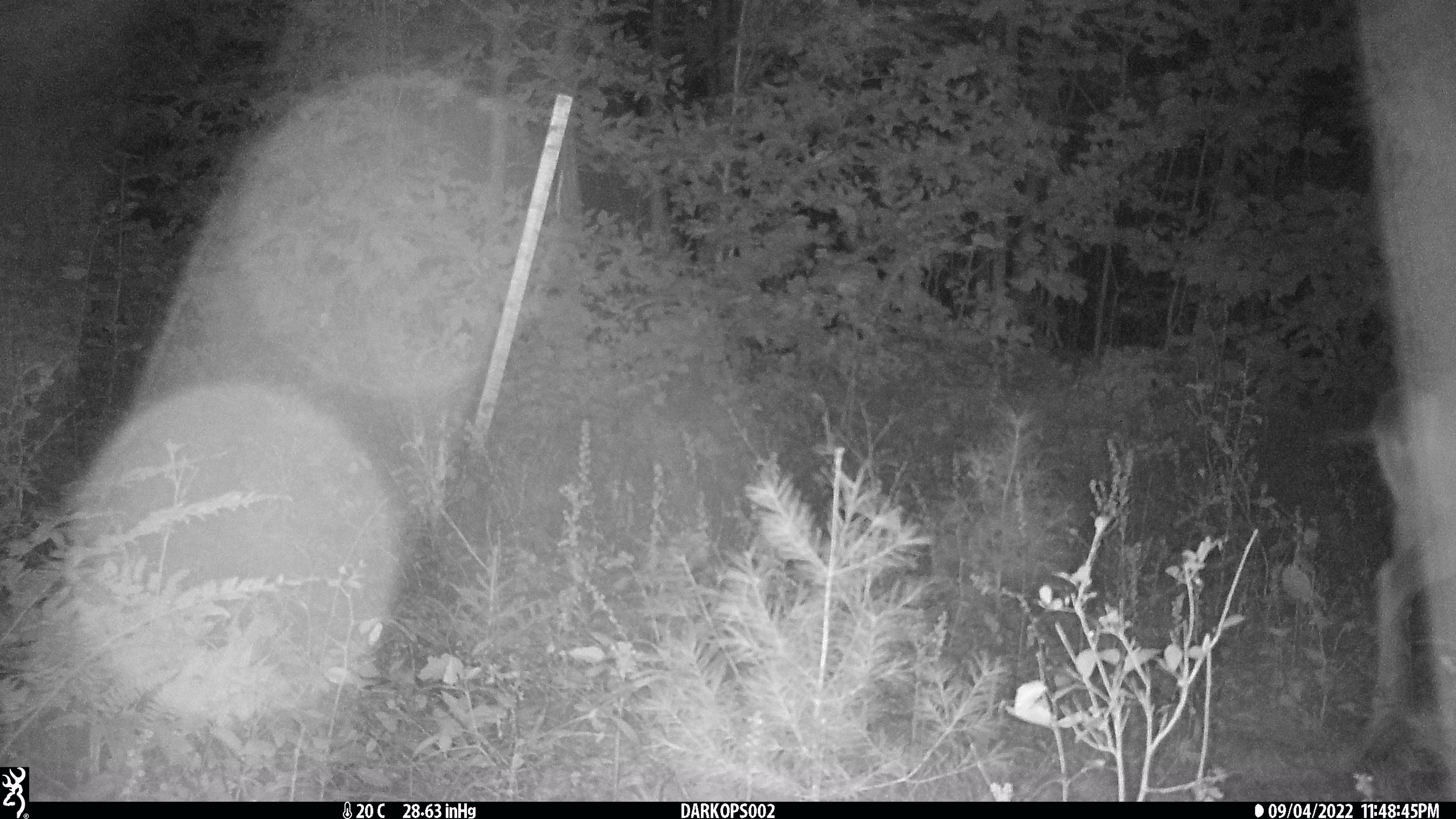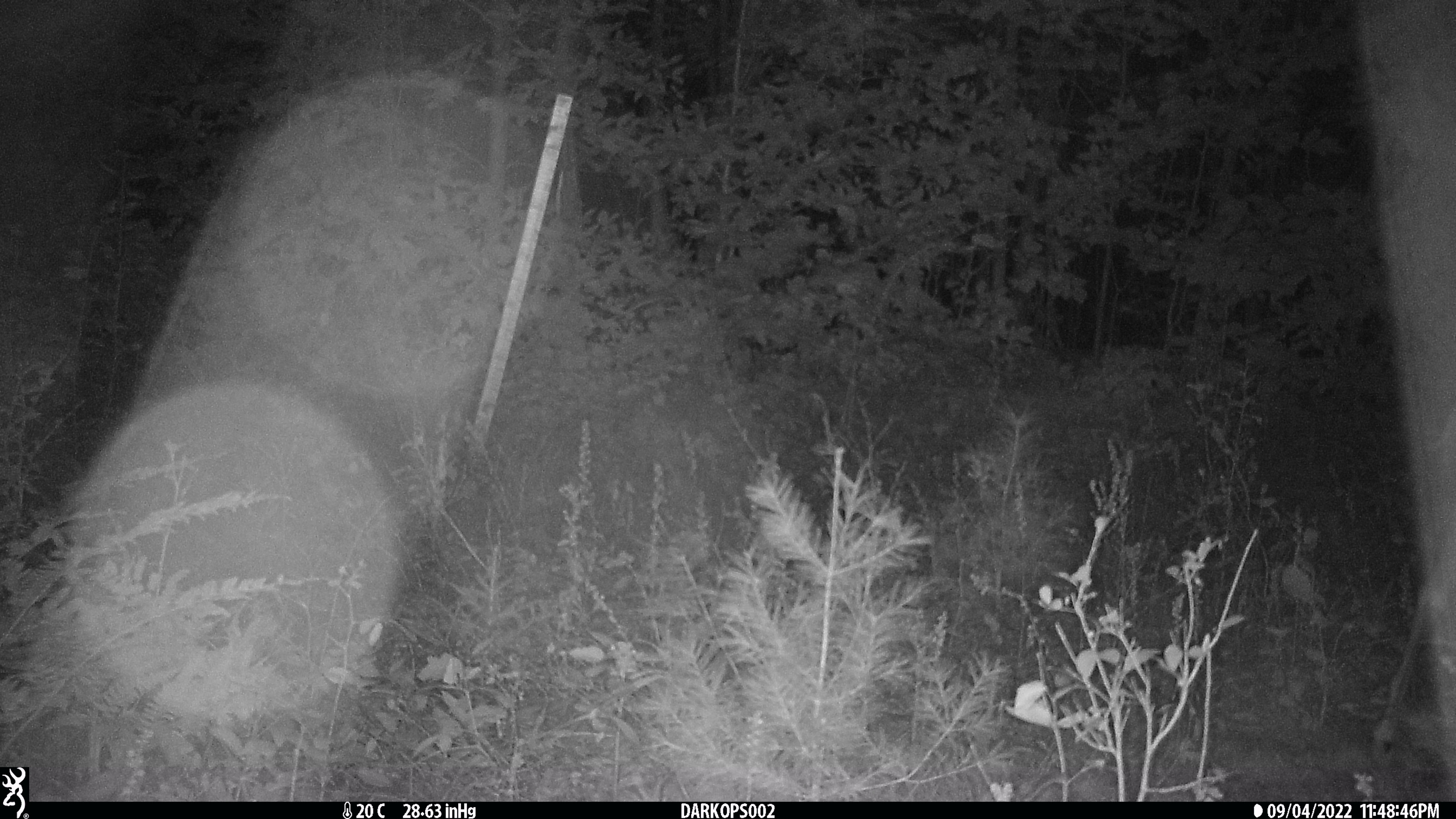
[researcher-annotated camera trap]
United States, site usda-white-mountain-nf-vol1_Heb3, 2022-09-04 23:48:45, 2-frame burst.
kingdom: Animalia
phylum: Chordata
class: Mammalia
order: Artiodactyla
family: Cervidae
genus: Odocoileus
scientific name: Odocoileus virginianus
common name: white-tailed deer